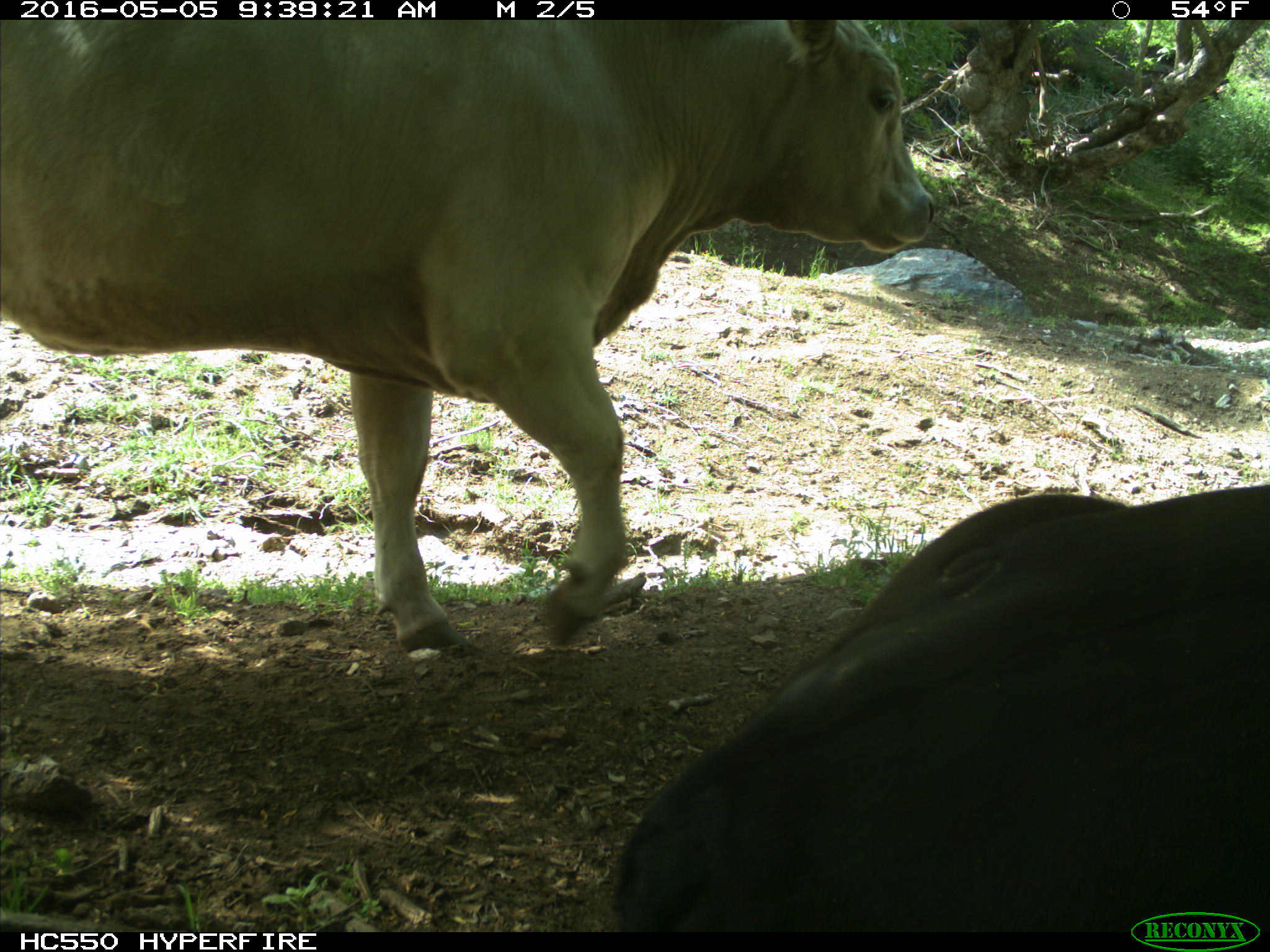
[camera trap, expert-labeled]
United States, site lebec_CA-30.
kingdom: Animalia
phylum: Chordata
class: Mammalia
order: Artiodactyla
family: Bovidae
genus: Bos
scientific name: Bos taurus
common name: domestic cow